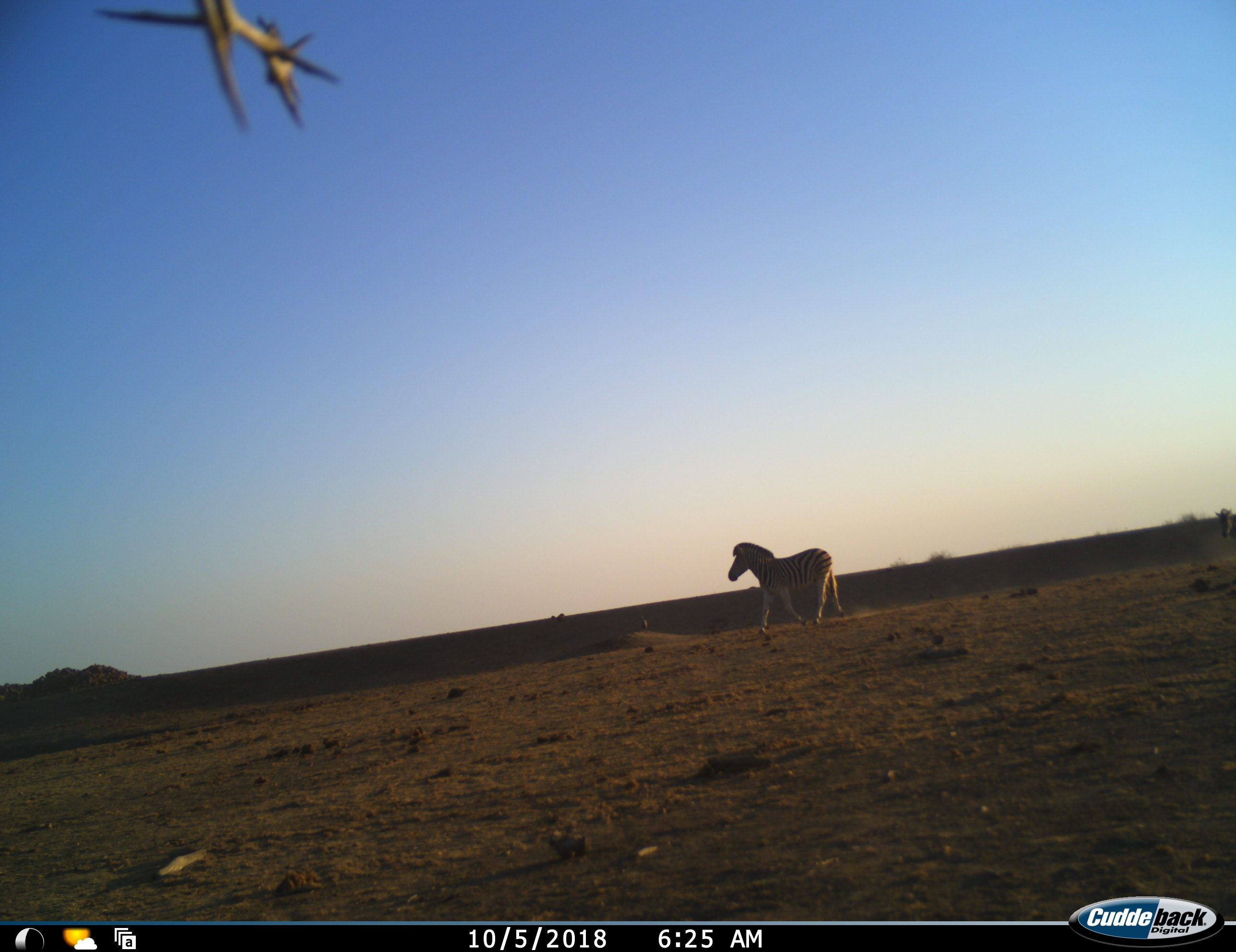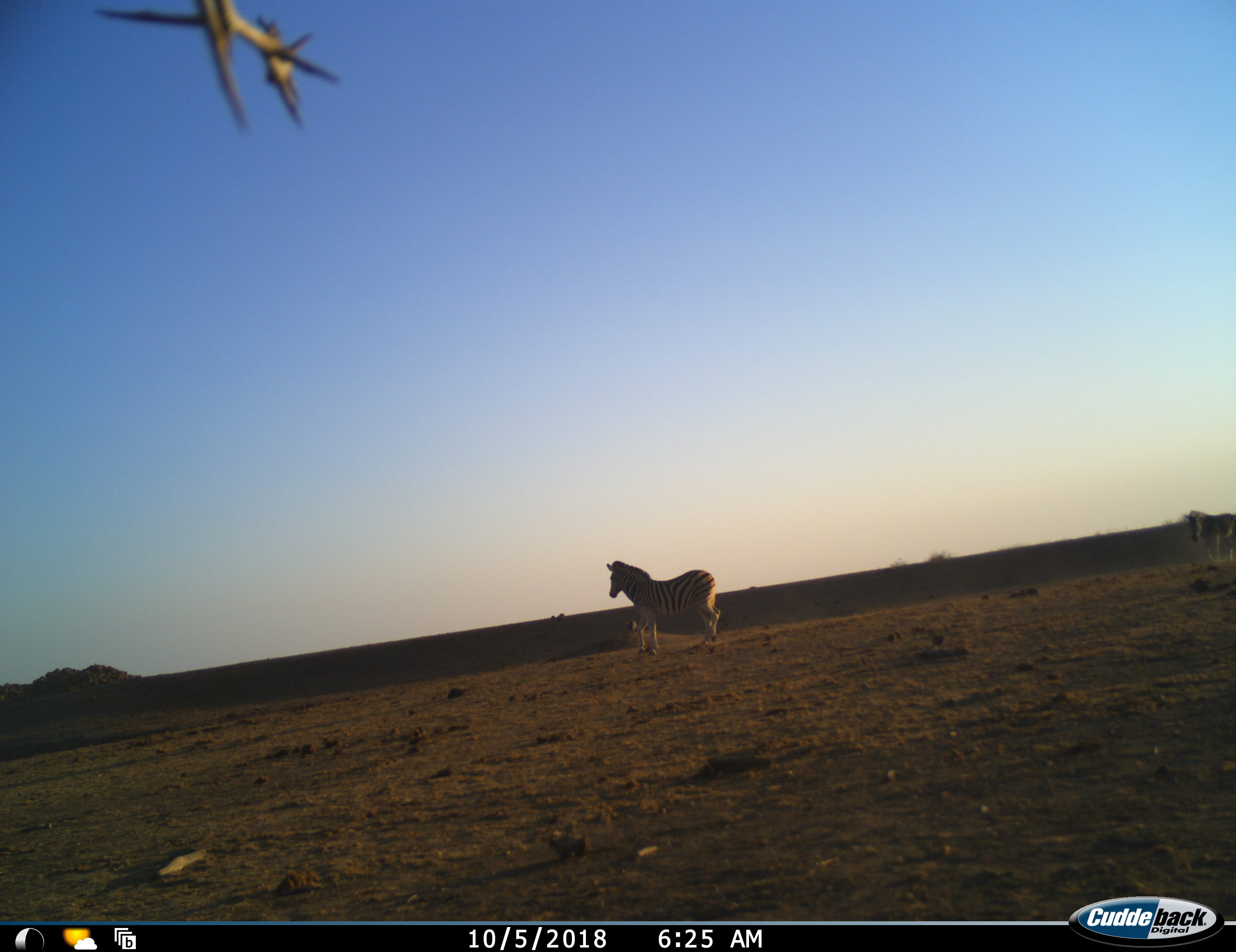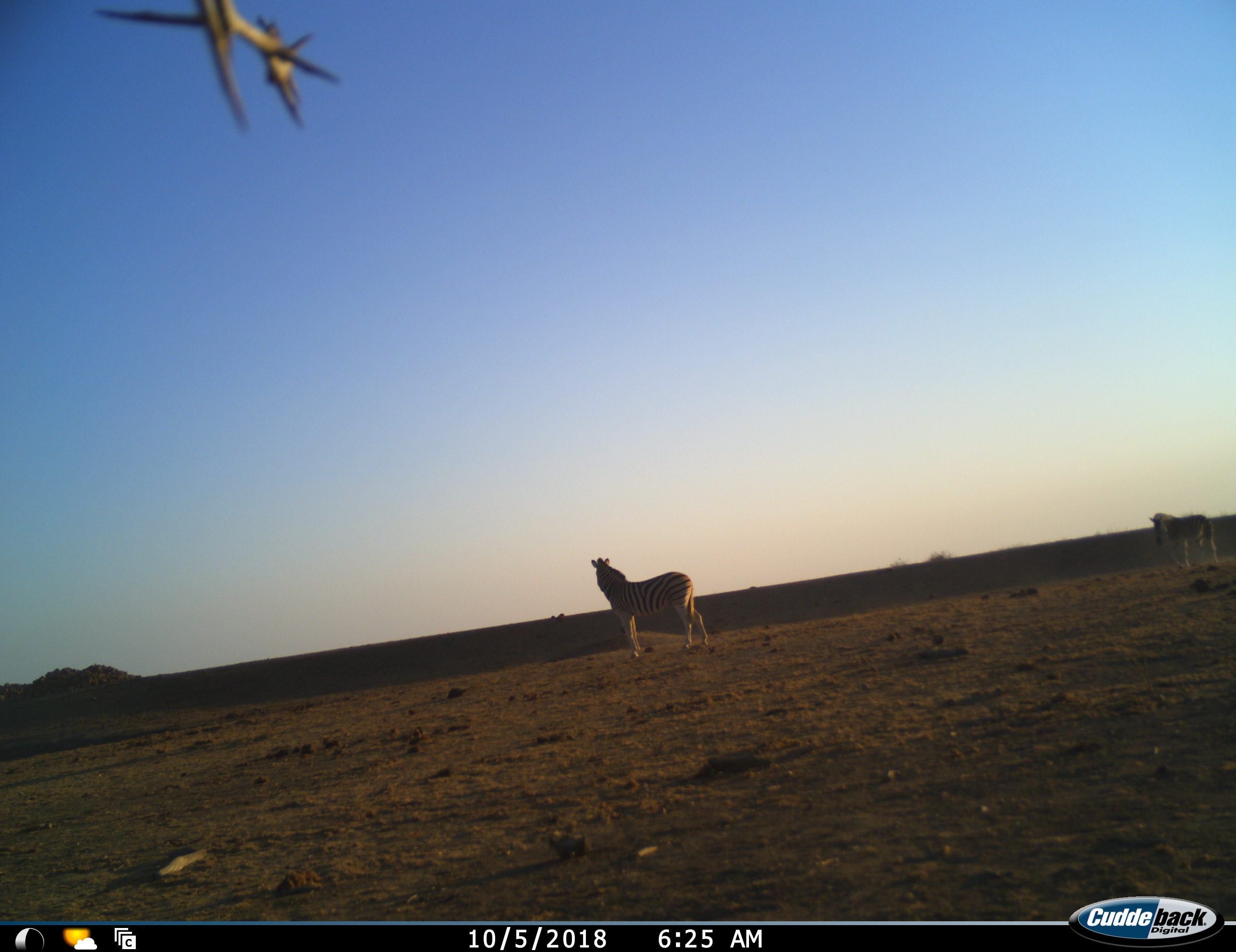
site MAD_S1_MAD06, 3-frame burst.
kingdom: Animalia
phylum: Chordata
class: Mammalia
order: Perissodactyla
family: Equidae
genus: Equus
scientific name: Equus quagga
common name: plains zebra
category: zebraplains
Zebraplains (plains zebra) (Equus quagga), count 2. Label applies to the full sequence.